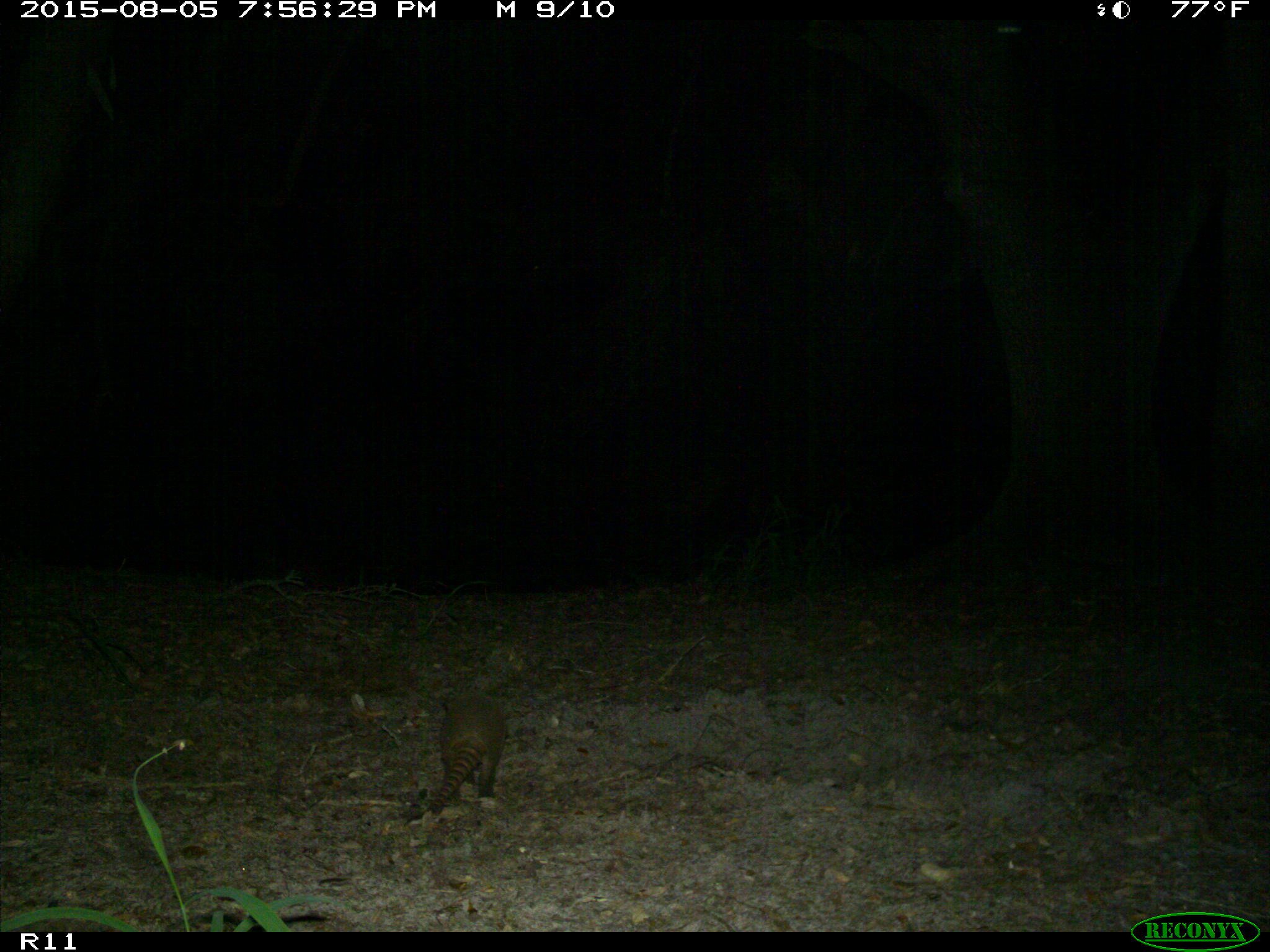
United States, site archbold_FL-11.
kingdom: Animalia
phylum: Chordata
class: Mammalia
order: Cingulata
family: Dasypodidae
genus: Dasypus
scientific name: Dasypus novemcinctus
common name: nine-banded armadillo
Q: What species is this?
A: Dasypus novemcinctus (nine-banded armadillo).